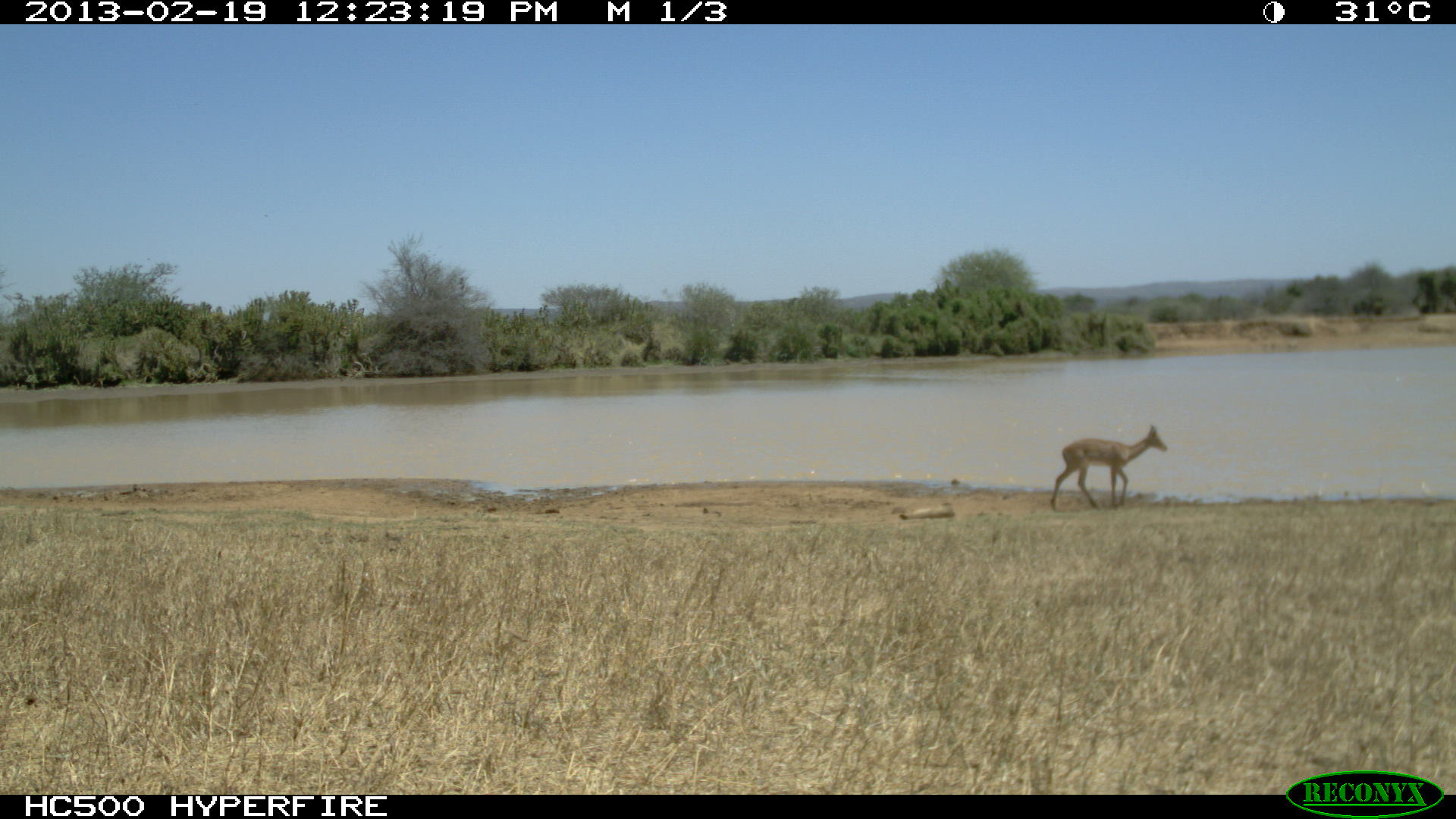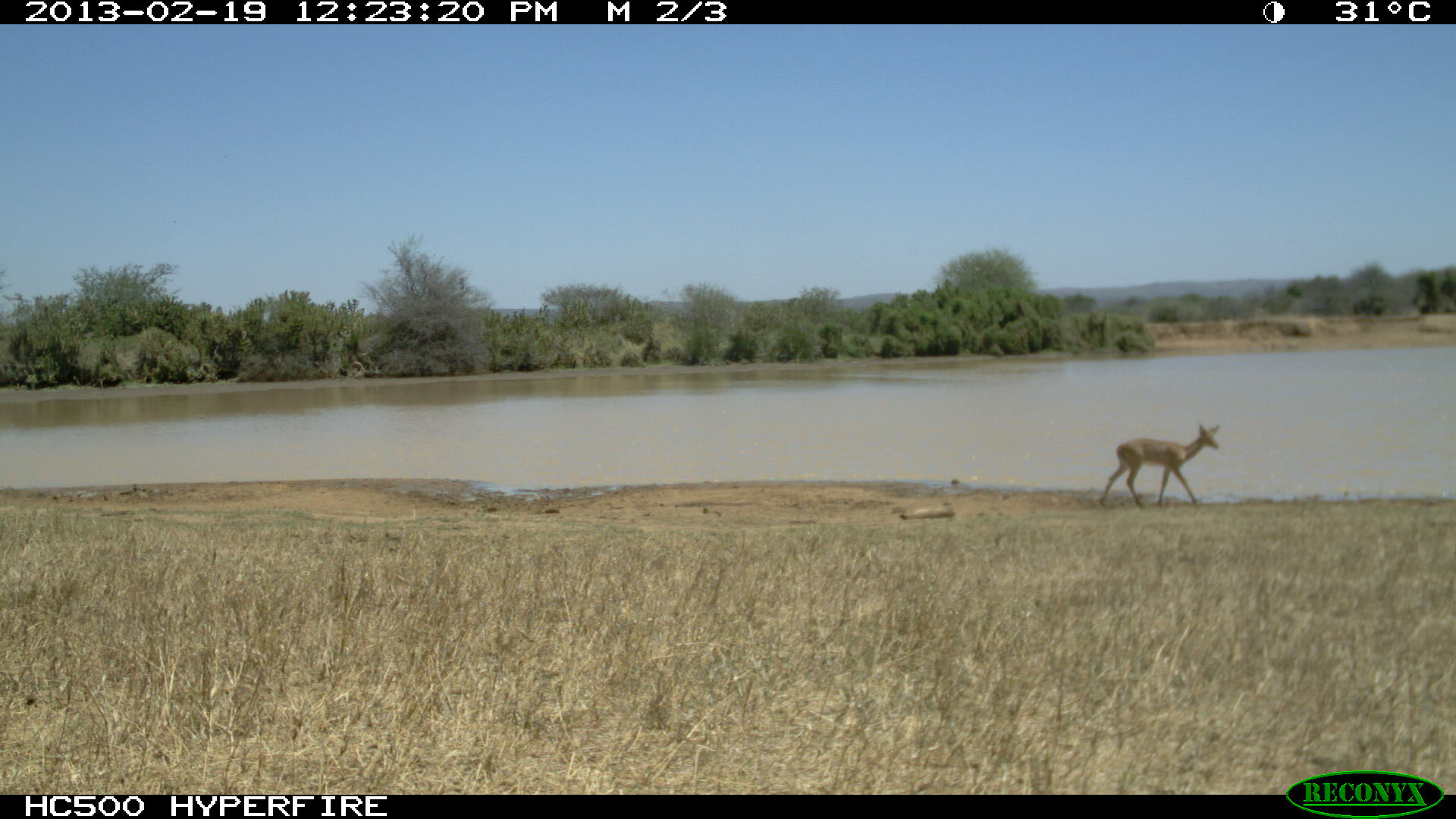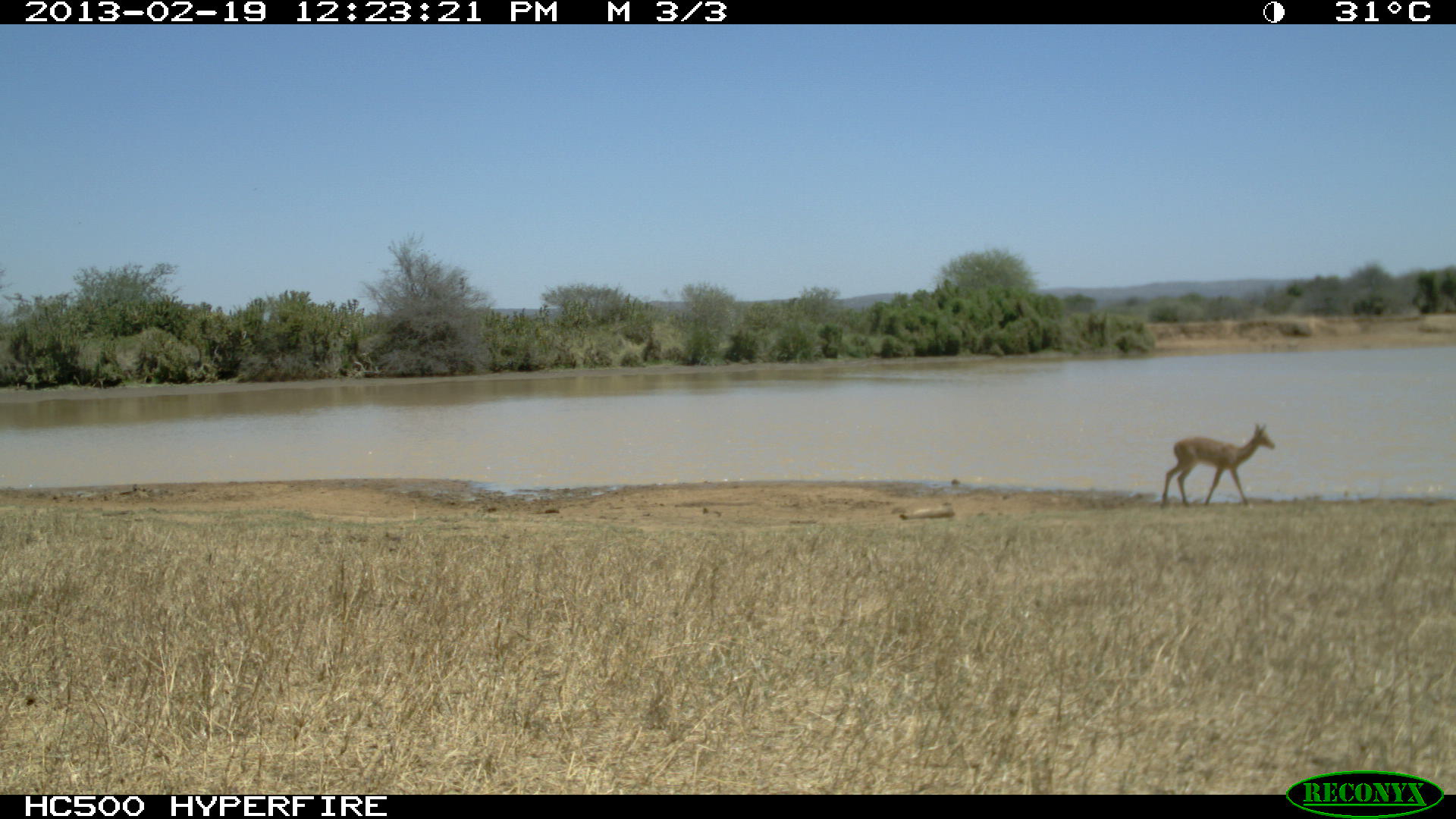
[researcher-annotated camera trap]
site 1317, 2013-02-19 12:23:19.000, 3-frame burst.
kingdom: Animalia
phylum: Chordata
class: Mammalia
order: Artiodactyla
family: Bovidae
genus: Aepyceros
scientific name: Aepyceros melampus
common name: impala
Aepyceros melampus (impala), count 1.